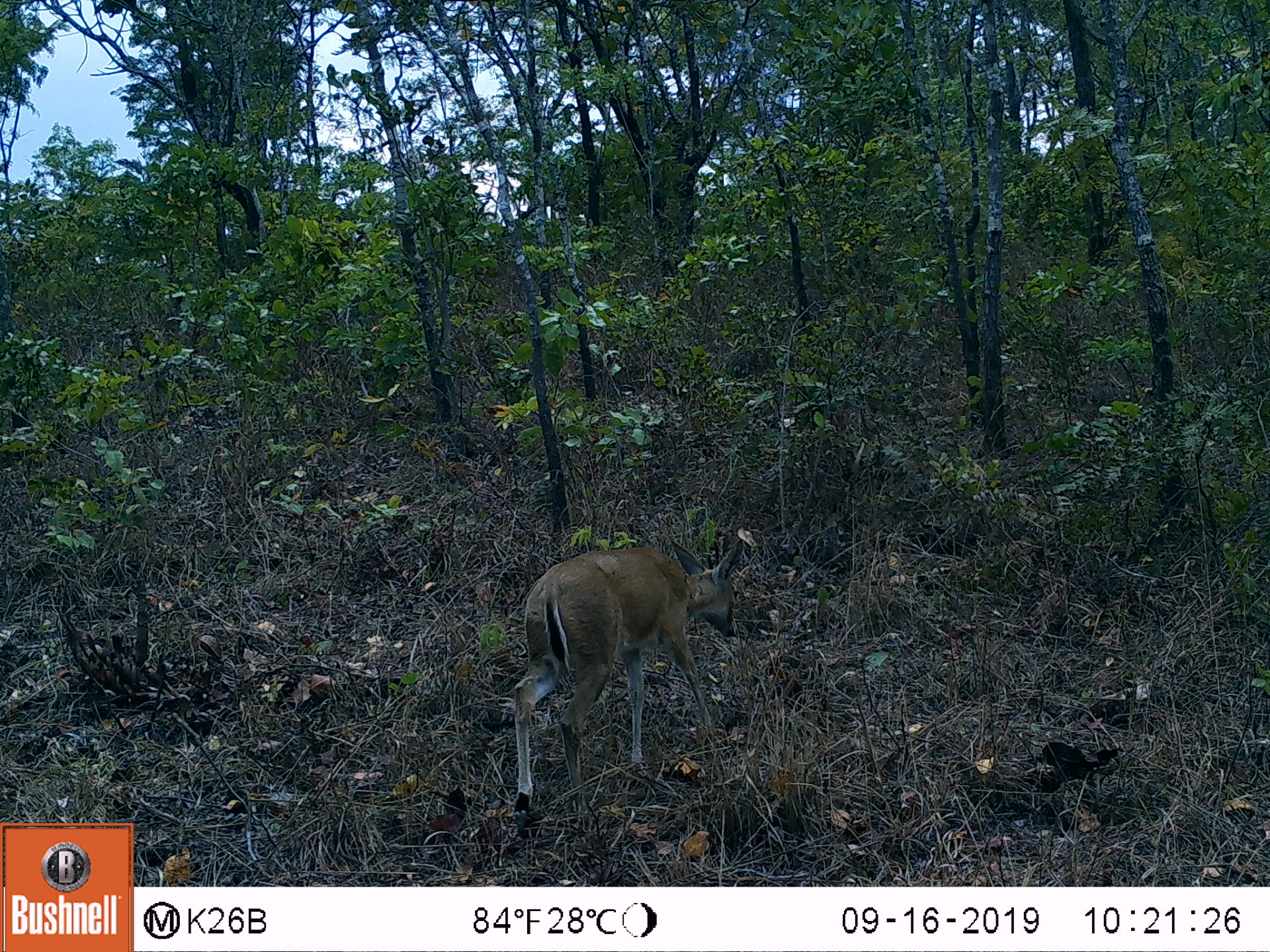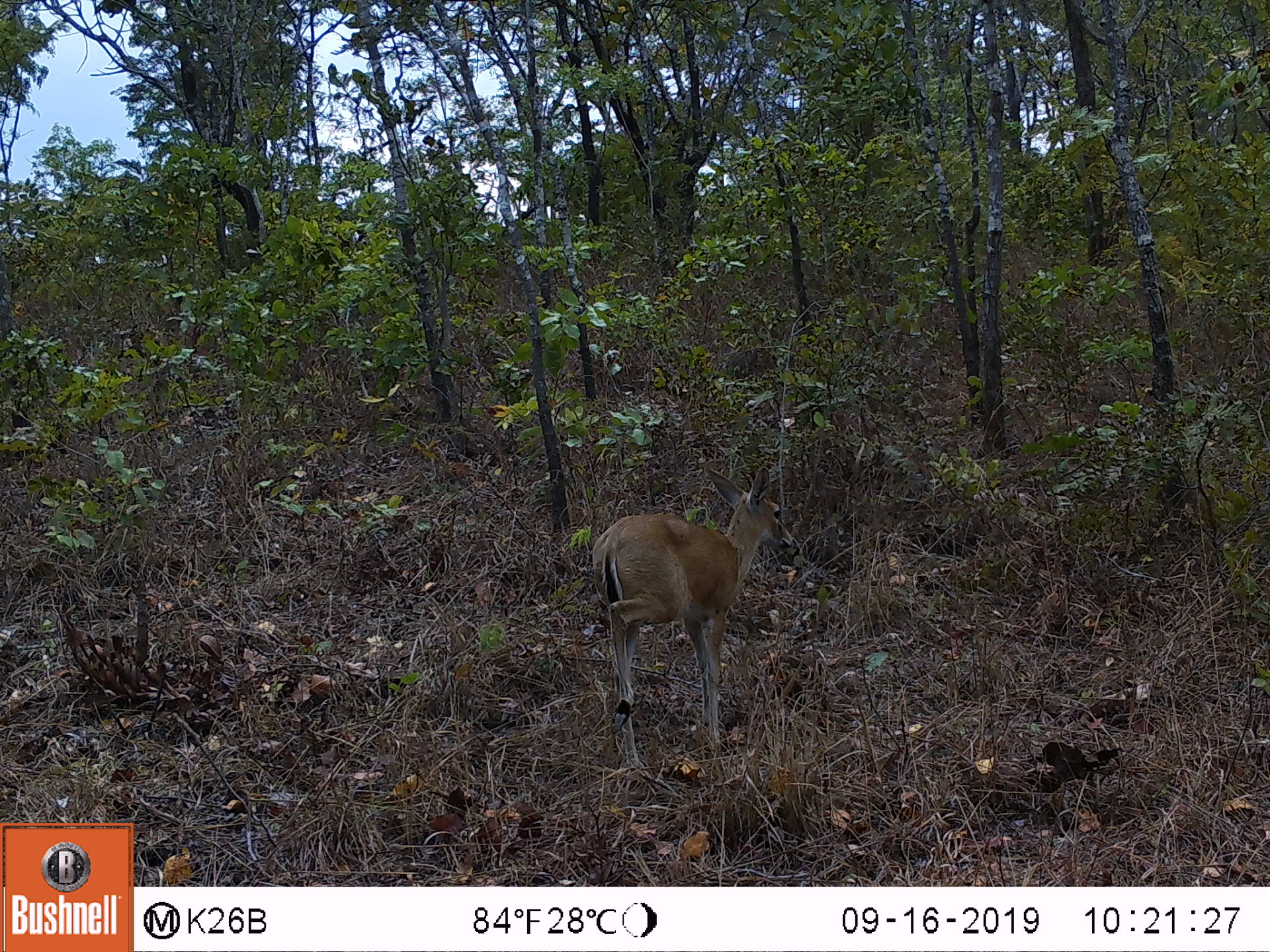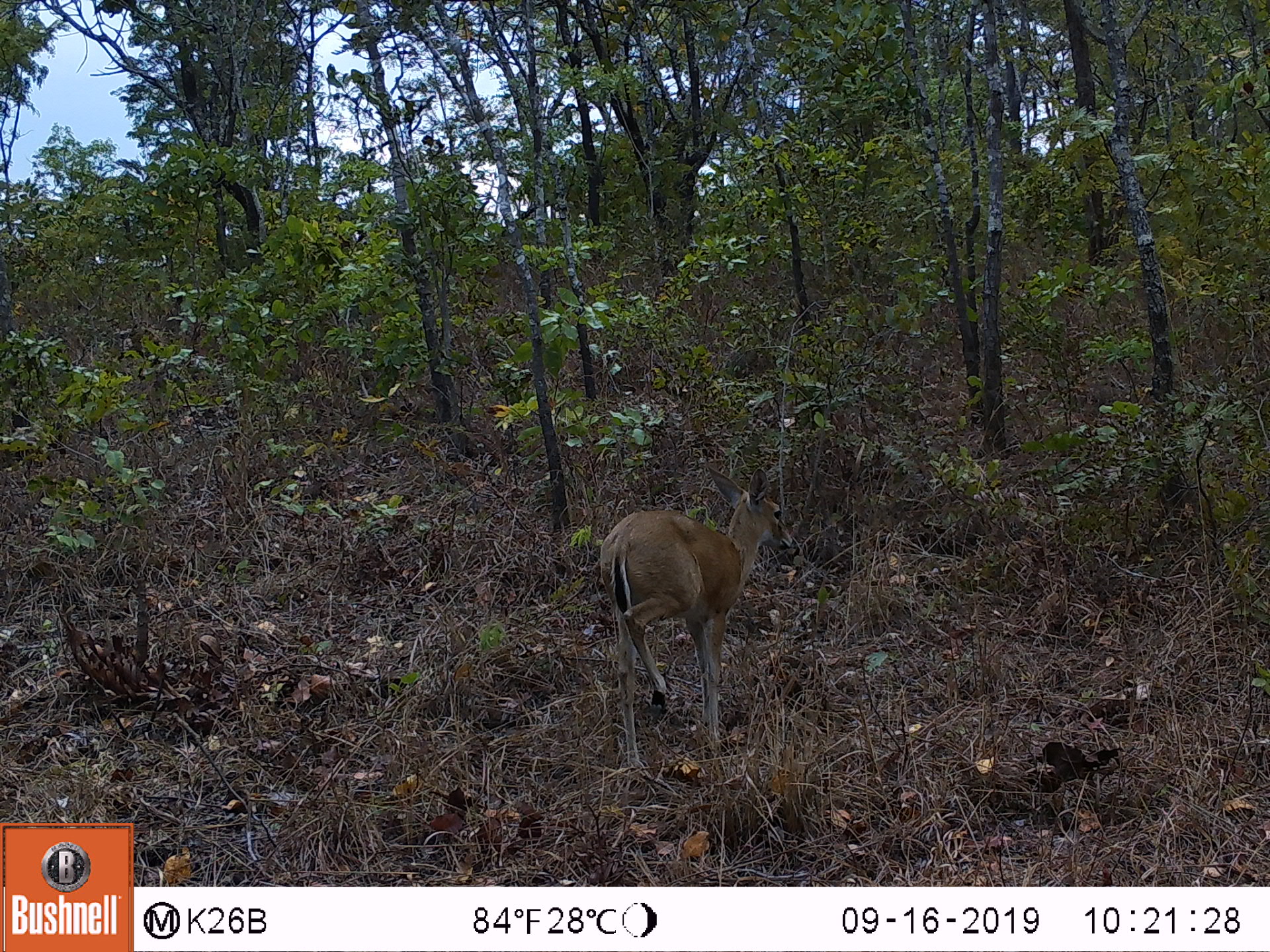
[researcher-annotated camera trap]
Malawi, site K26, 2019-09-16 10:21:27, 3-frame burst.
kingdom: Animalia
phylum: Chordata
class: Mammalia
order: Artiodactyla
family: Bovidae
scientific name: Antilopinae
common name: small antelope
Small antelope (Antilopinae), count 1.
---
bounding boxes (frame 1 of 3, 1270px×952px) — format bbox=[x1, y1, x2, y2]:
small antelope: bbox=[509, 536, 745, 816]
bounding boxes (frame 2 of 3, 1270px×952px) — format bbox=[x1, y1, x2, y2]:
small antelope: bbox=[591, 467, 798, 771]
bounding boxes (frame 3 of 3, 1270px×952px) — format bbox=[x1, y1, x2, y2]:
small antelope: bbox=[598, 463, 797, 768]